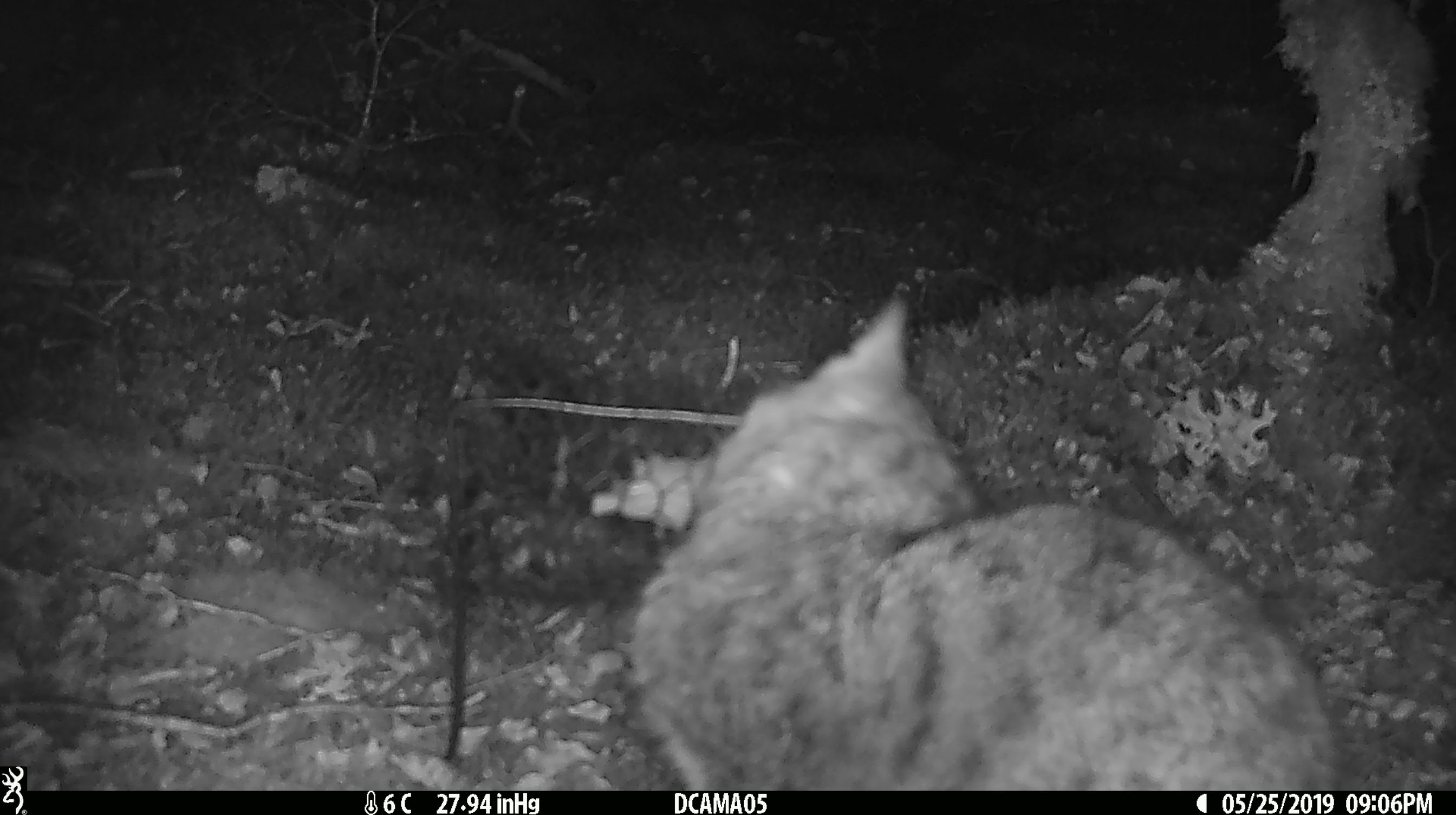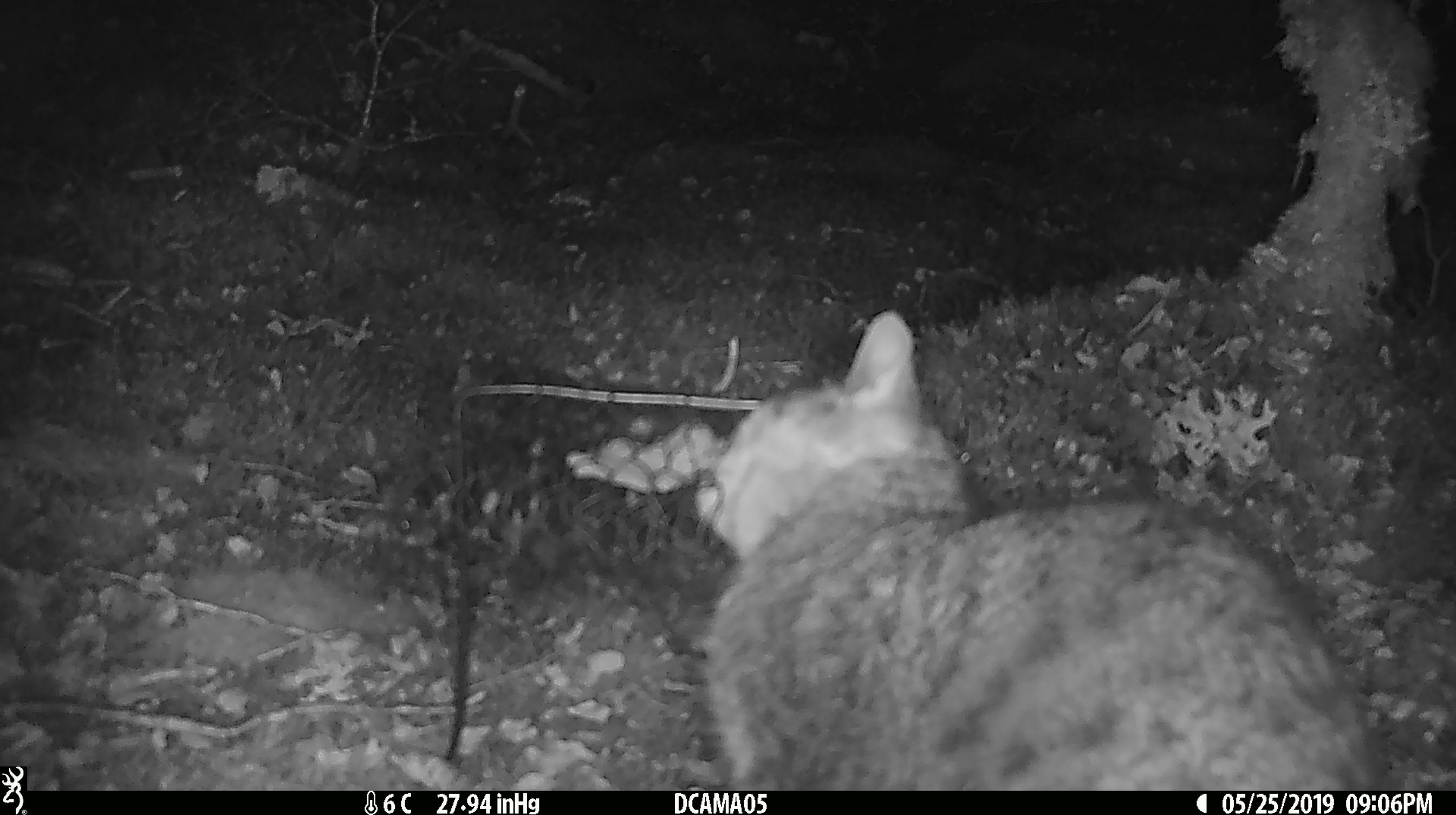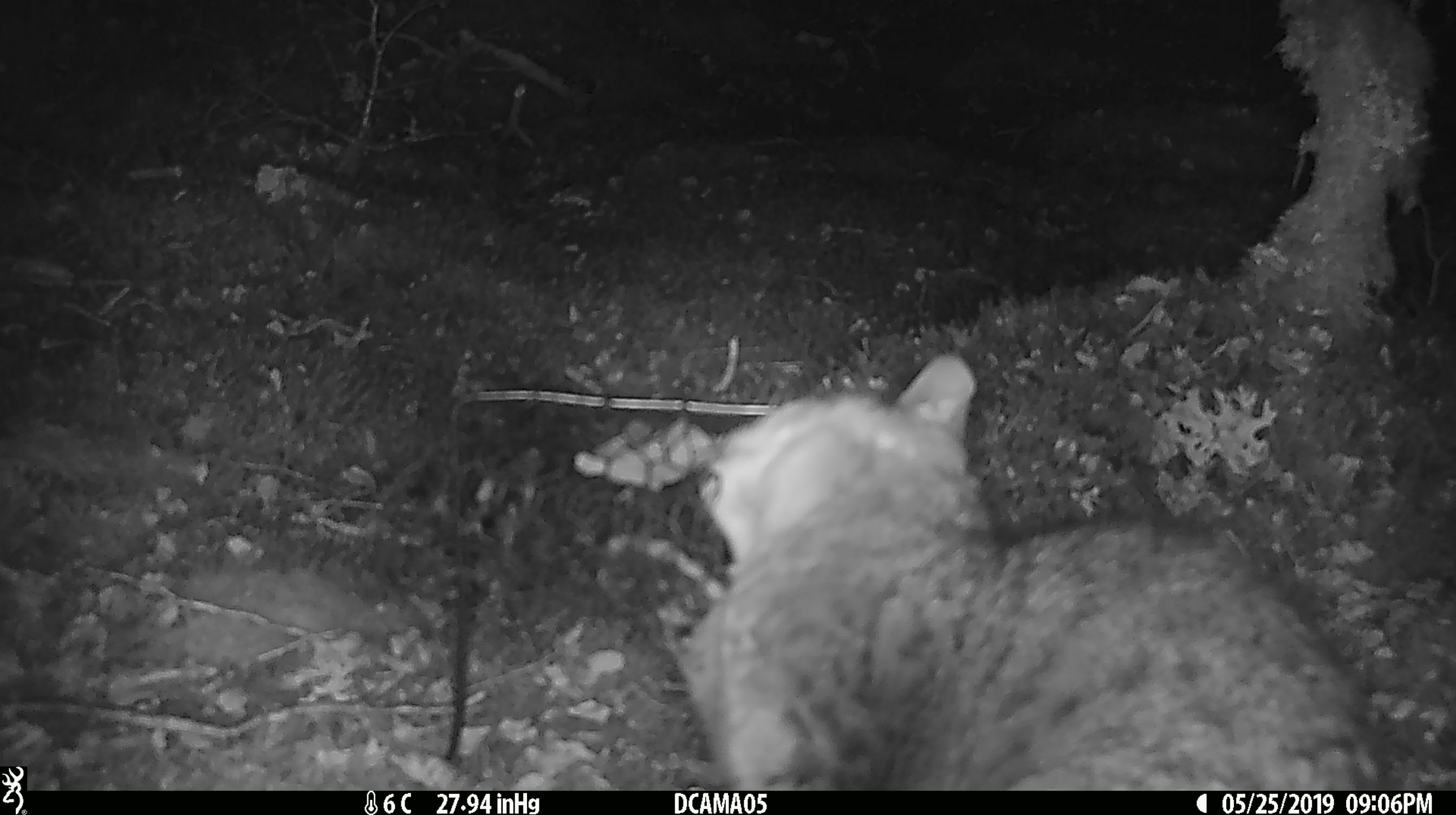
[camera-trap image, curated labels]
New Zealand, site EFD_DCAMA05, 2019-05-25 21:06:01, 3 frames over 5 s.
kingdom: Animalia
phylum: Chordata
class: Mammalia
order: Carnivora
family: Felidae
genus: Felis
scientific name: Felis catus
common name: domestic cat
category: cat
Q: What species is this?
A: Cat (domestic cat) (Felis catus).